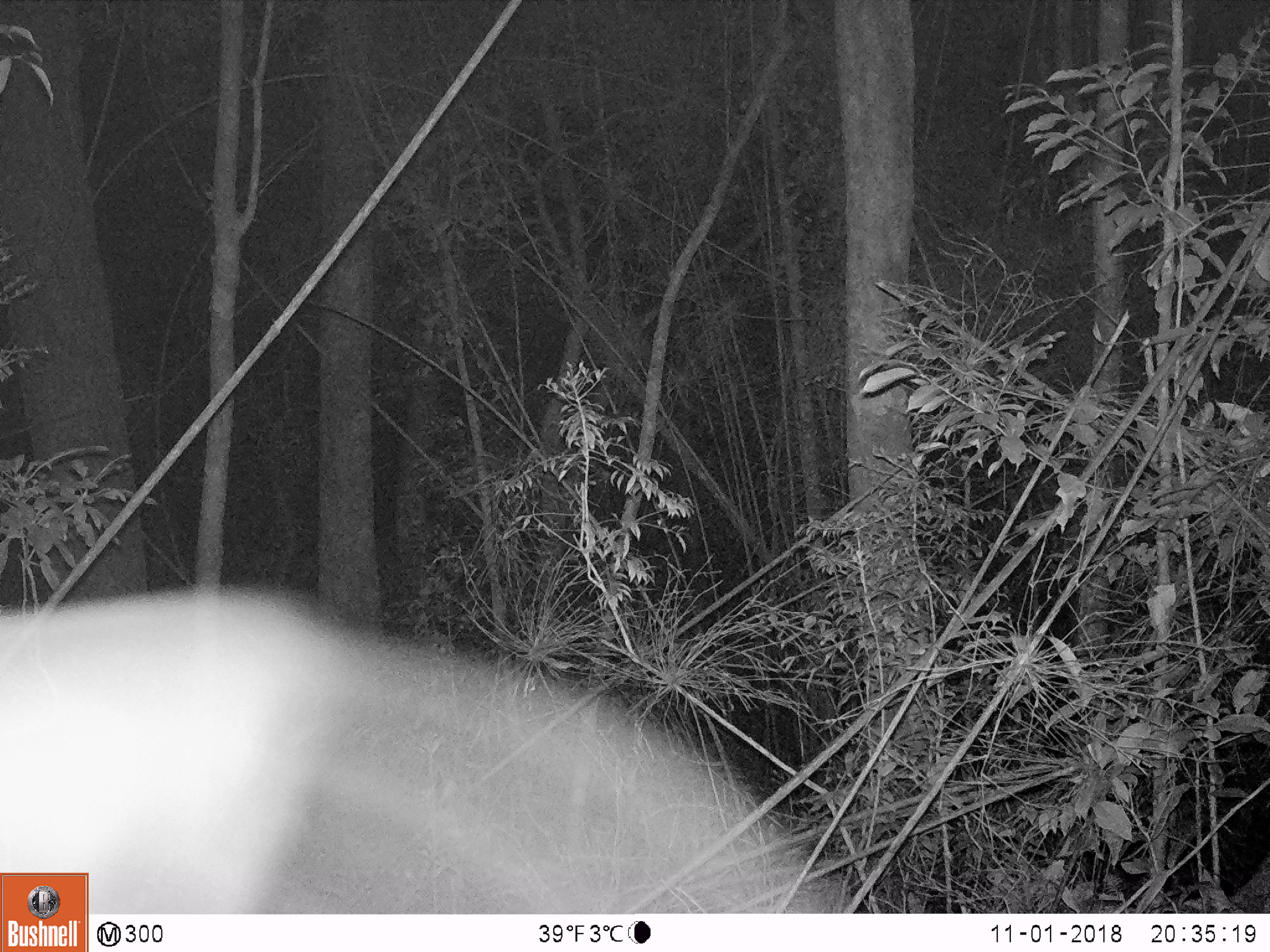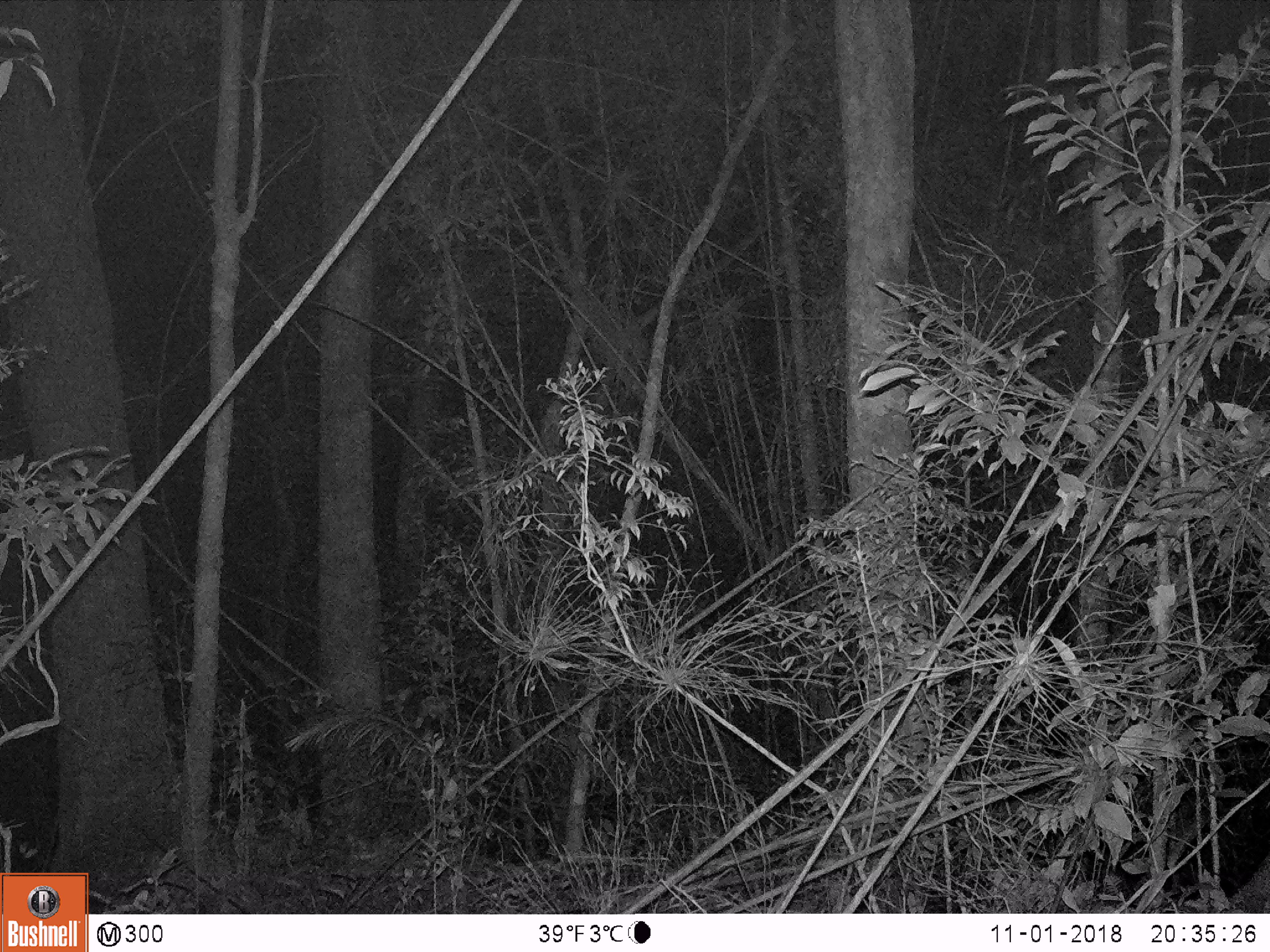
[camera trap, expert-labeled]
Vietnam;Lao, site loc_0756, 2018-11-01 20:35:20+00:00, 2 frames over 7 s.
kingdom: Animalia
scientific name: Animalia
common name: animal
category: unidentified animal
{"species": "unidentified animal (animal) (Animalia)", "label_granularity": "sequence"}